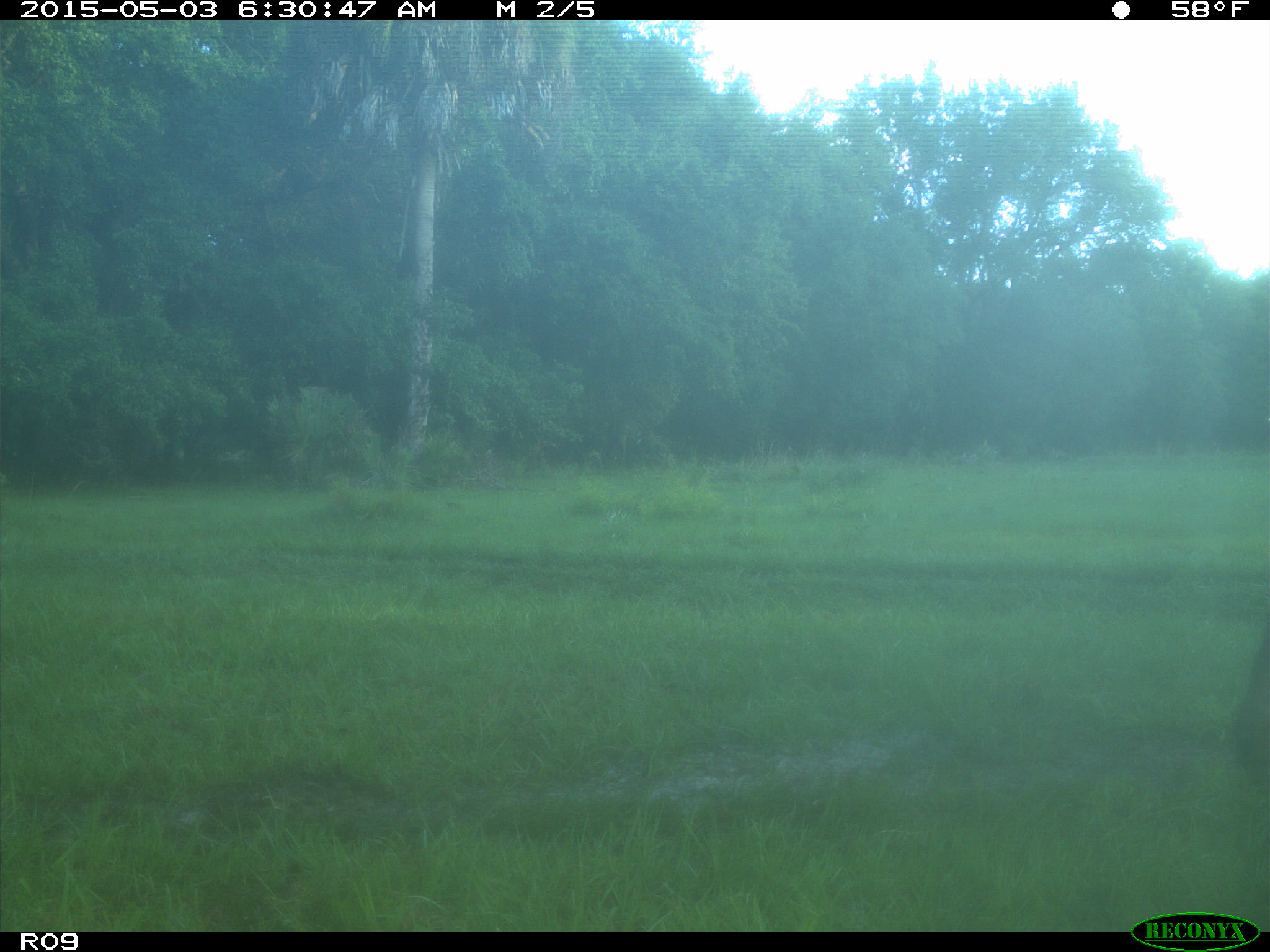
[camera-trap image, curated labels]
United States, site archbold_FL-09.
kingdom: Animalia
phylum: Chordata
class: Mammalia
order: Artiodactyla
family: Bovidae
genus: Bos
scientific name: Bos taurus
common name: domestic cow